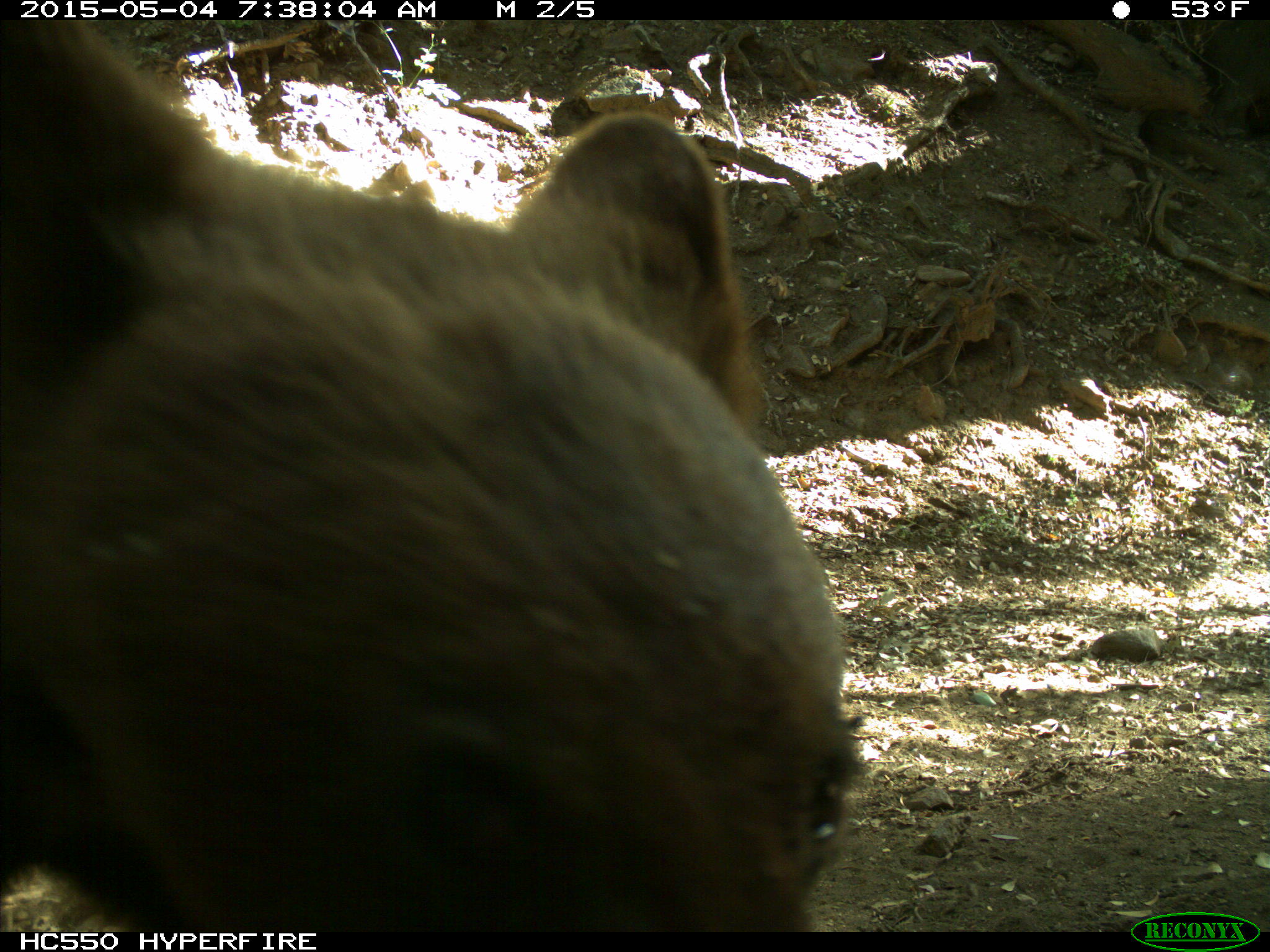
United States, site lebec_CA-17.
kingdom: Animalia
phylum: Chordata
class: Mammalia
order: Carnivora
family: Ursidae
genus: Ursus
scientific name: Ursus americanus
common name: american black bear